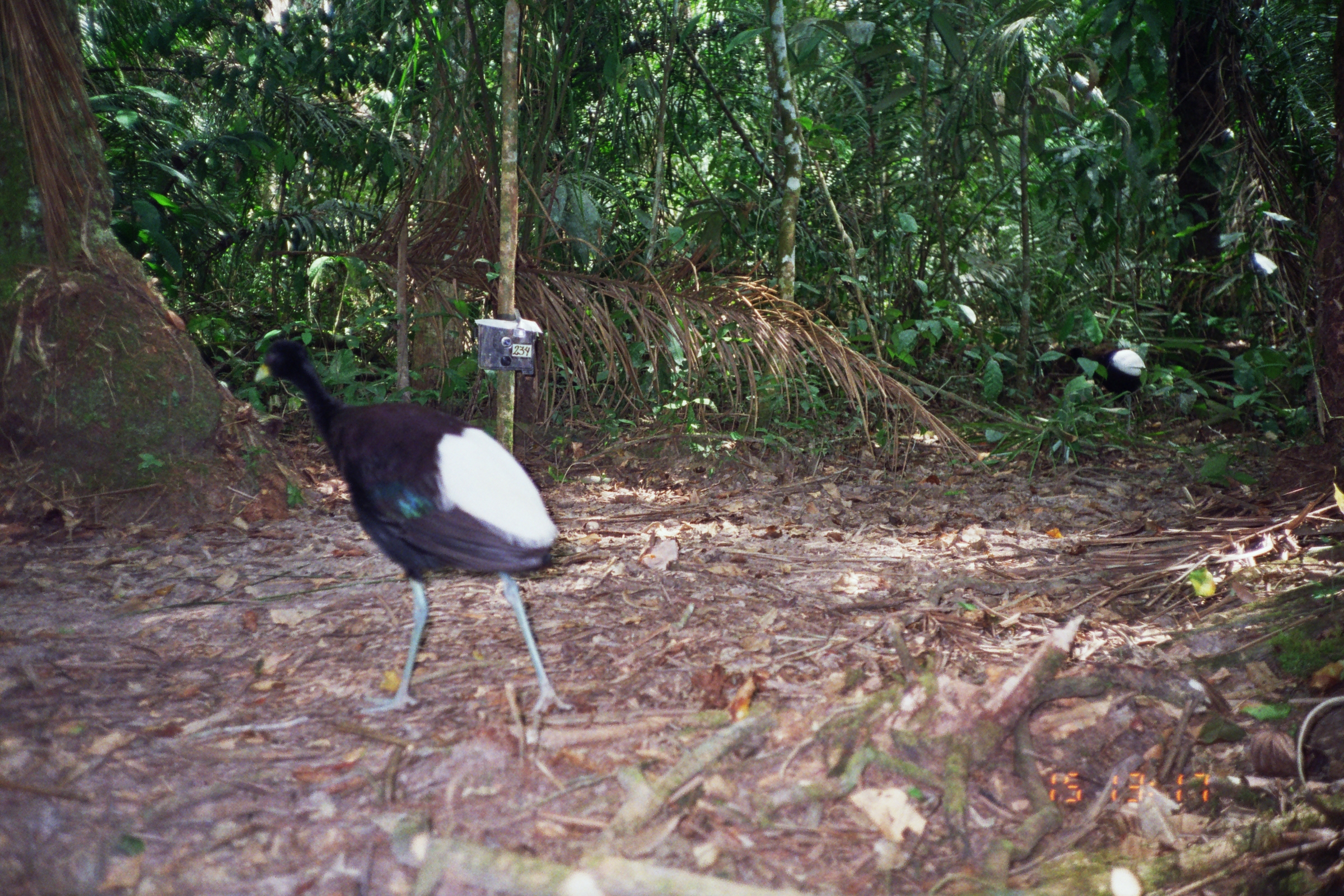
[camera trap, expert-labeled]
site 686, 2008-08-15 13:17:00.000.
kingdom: Animalia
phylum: Chordata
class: Aves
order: Gruiformes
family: Psophiidae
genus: Psophia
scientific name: Psophia leucoptera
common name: pale-winged trumpeter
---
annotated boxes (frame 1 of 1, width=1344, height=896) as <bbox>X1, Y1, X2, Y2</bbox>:
psophia leucoptera: <bbox>254, 339, 575, 731</bbox>; <bbox>1065, 343, 1147, 441</bbox>